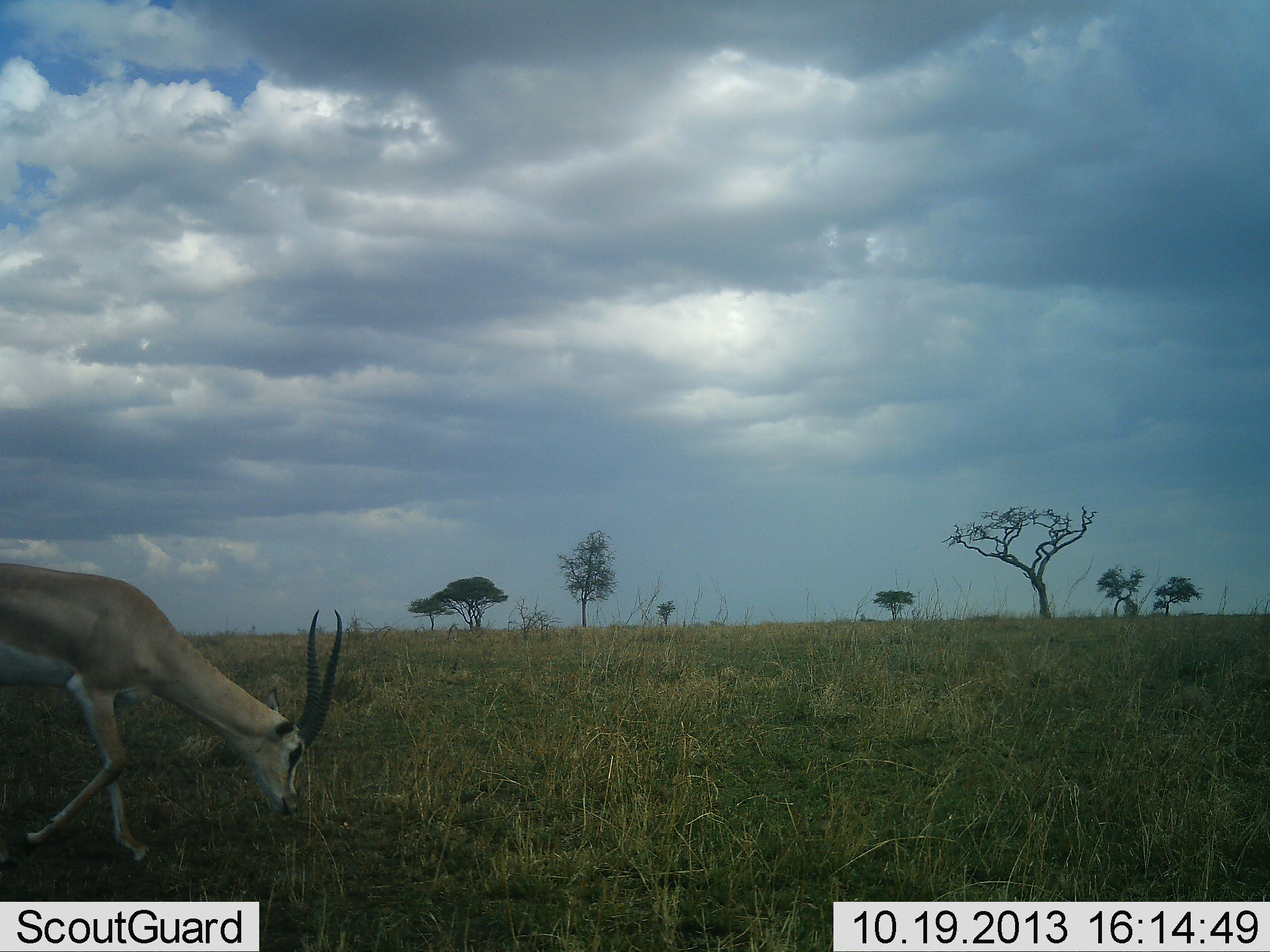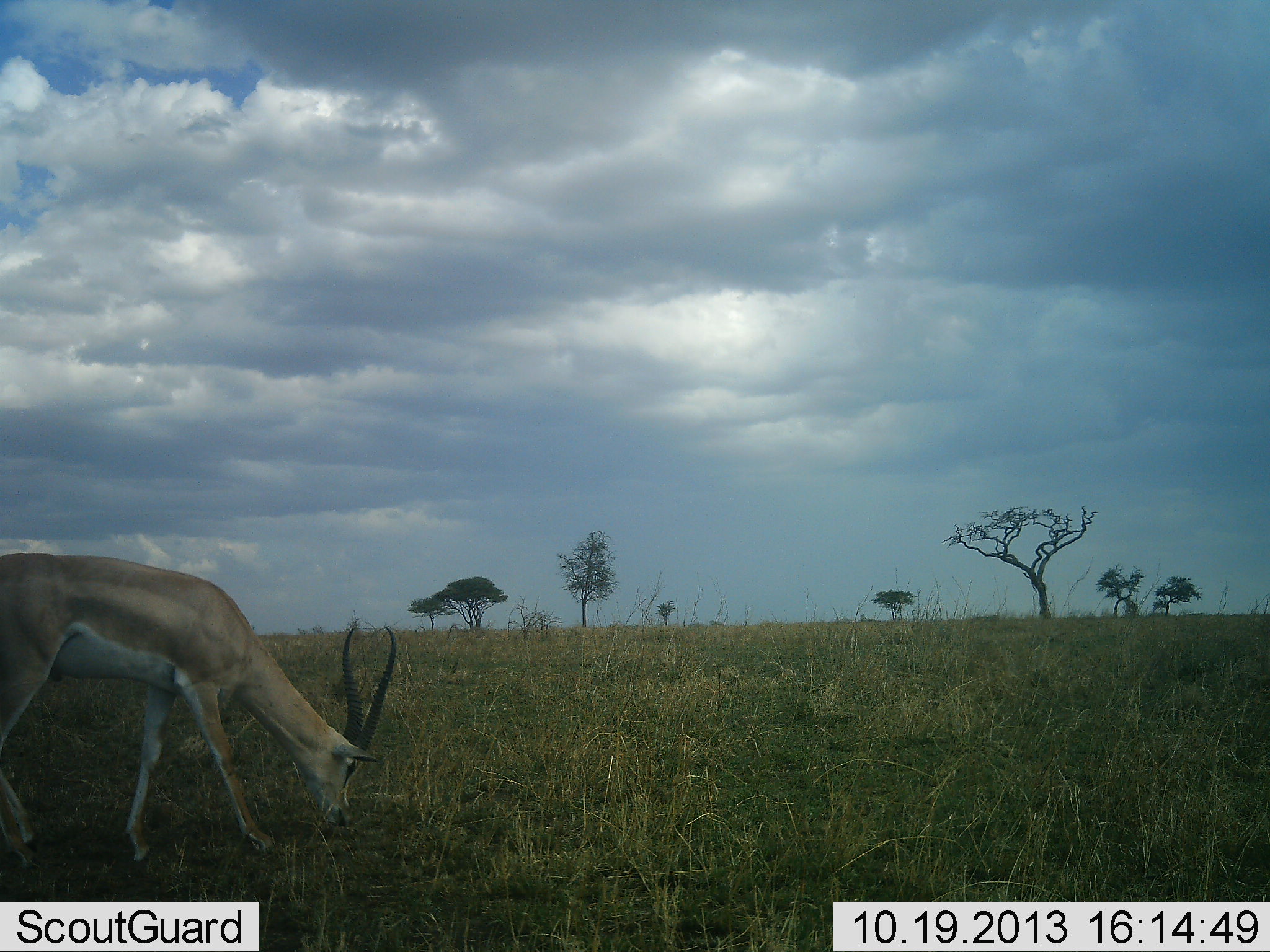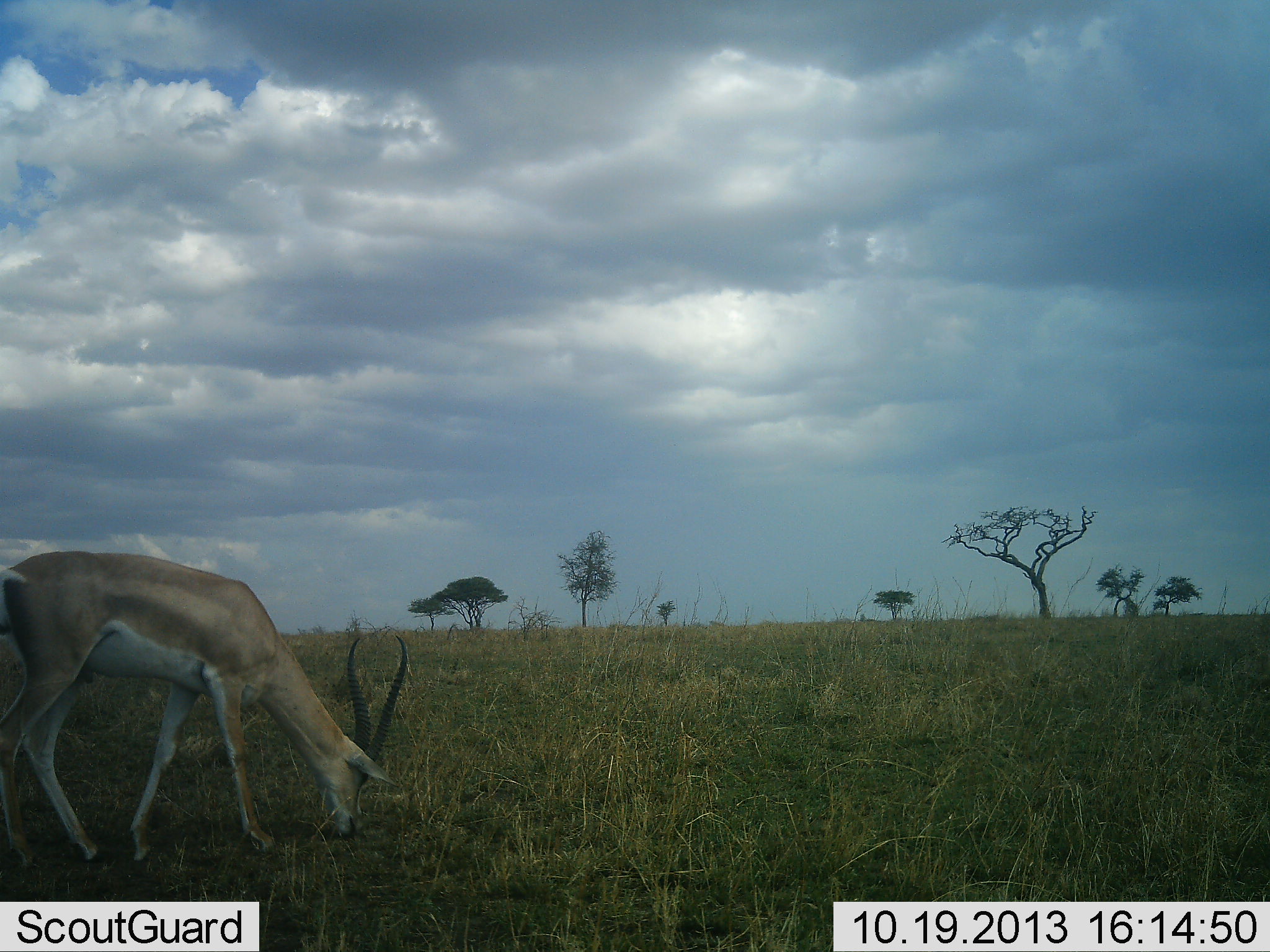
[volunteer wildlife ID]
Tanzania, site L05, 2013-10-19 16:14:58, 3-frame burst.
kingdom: Animalia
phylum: Chordata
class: Mammalia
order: Artiodactyla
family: Bovidae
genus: Nanger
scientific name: Nanger granti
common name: grant's gazelle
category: gazellegrants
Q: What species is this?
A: Gazellegrants (grant's gazelle) (Nanger granti).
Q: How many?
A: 1.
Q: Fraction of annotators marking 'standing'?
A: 0%.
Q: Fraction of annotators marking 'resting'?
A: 0%.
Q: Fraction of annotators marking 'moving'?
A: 30%.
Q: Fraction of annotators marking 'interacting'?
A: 0%.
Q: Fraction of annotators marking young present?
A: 0%.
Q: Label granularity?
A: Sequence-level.